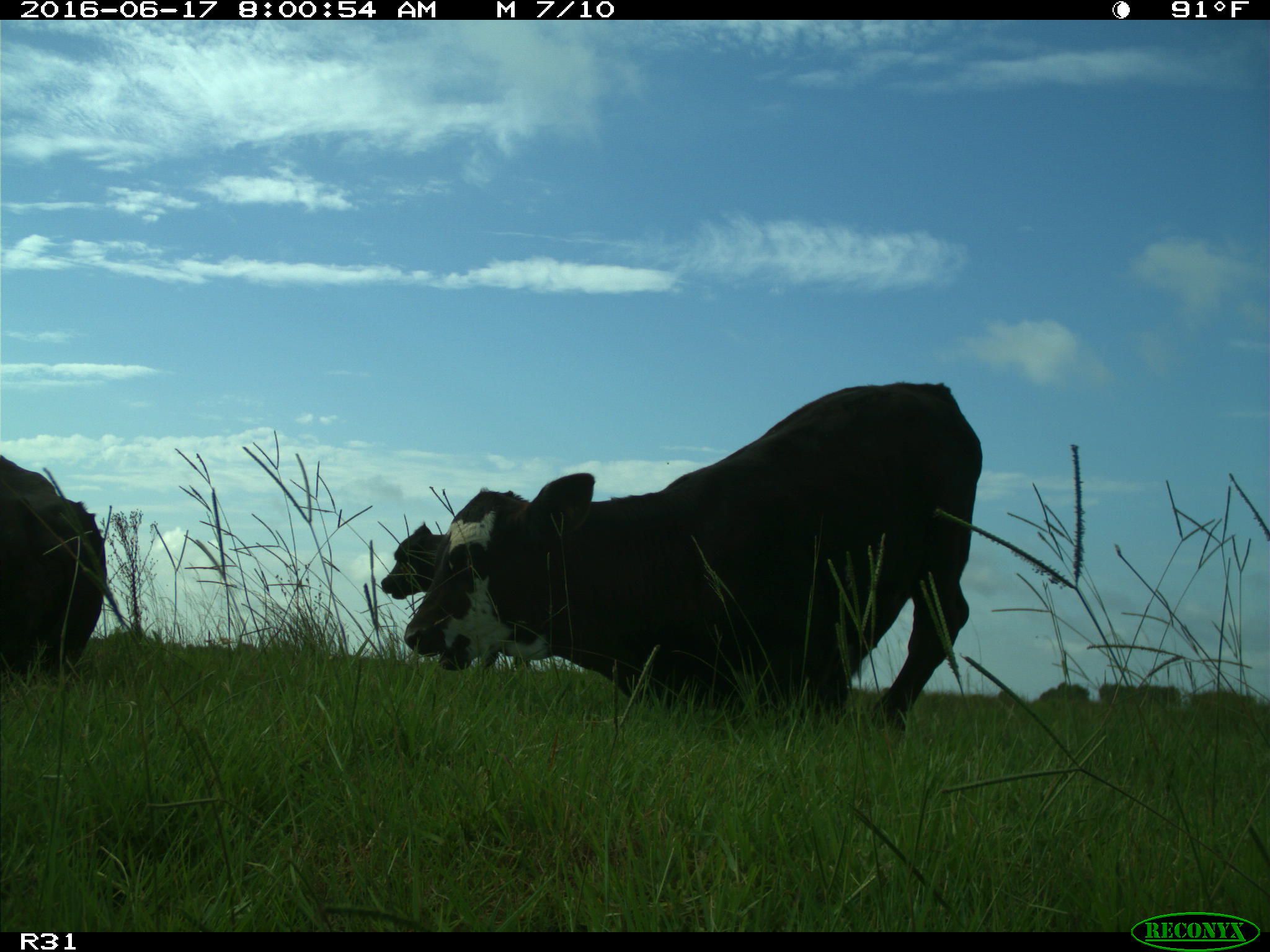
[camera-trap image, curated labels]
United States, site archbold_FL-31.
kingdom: Animalia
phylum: Chordata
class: Mammalia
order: Artiodactyla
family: Bovidae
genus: Bos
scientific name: Bos taurus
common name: domestic cow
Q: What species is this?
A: Bos taurus (domestic cow).